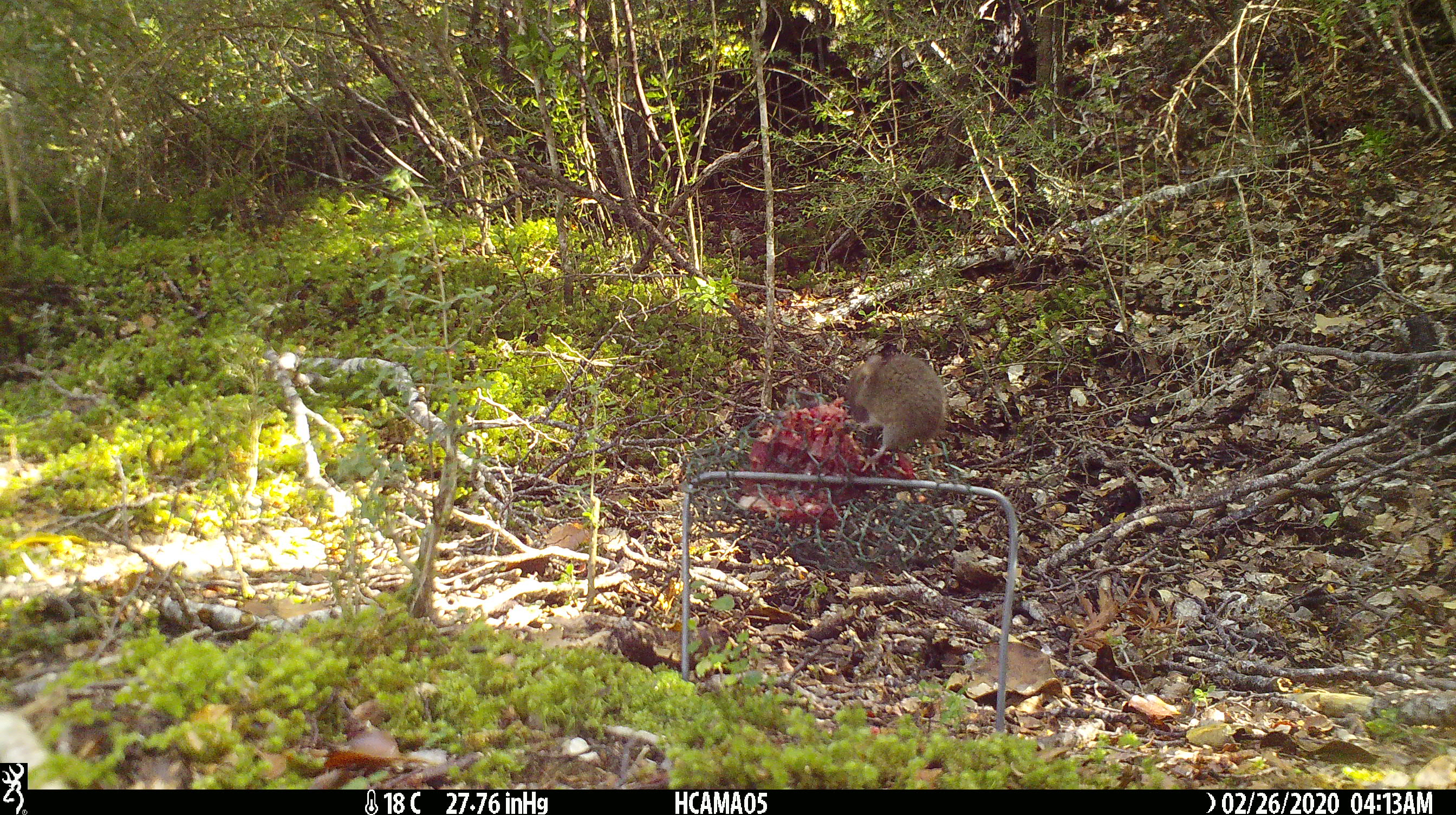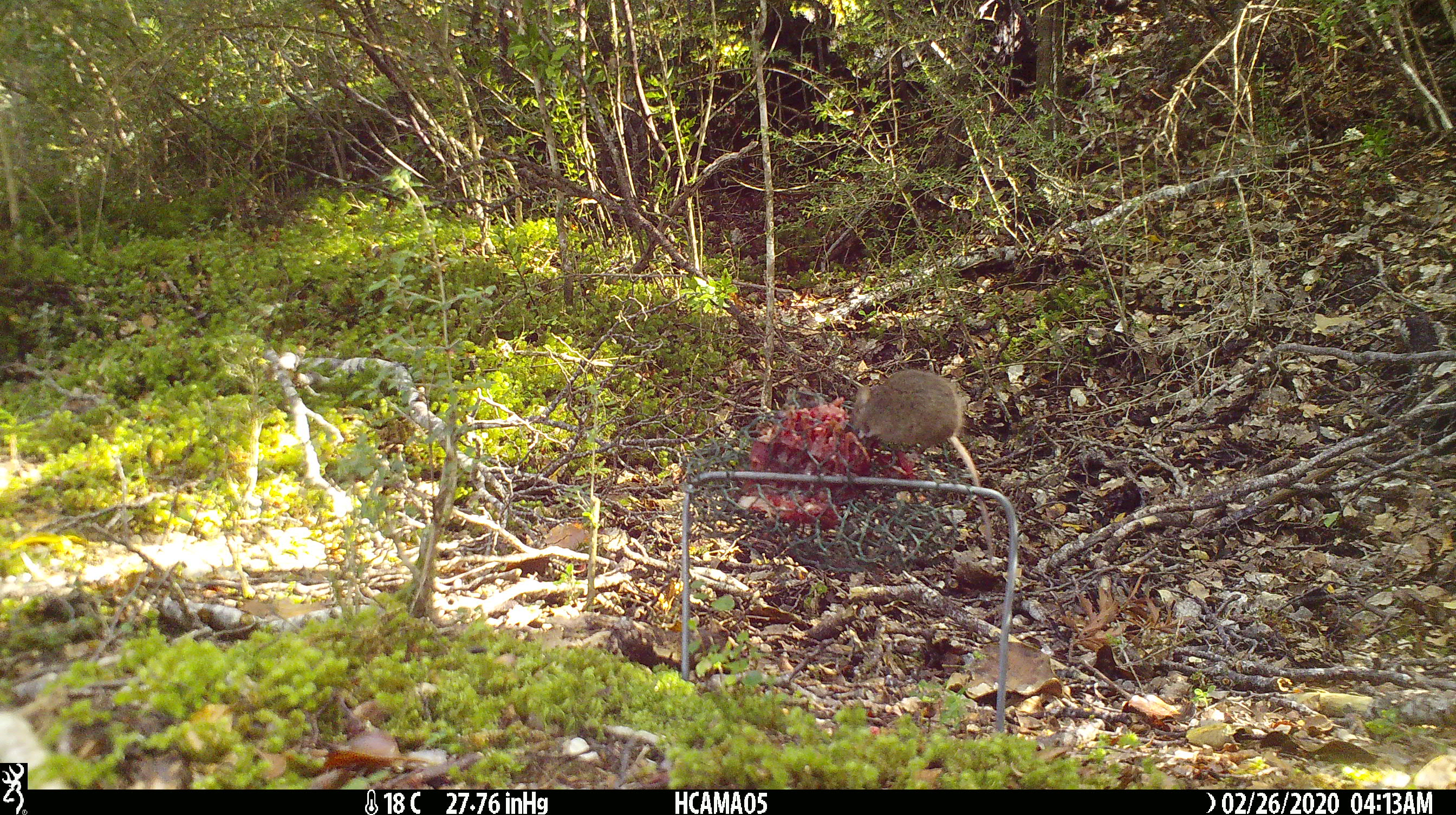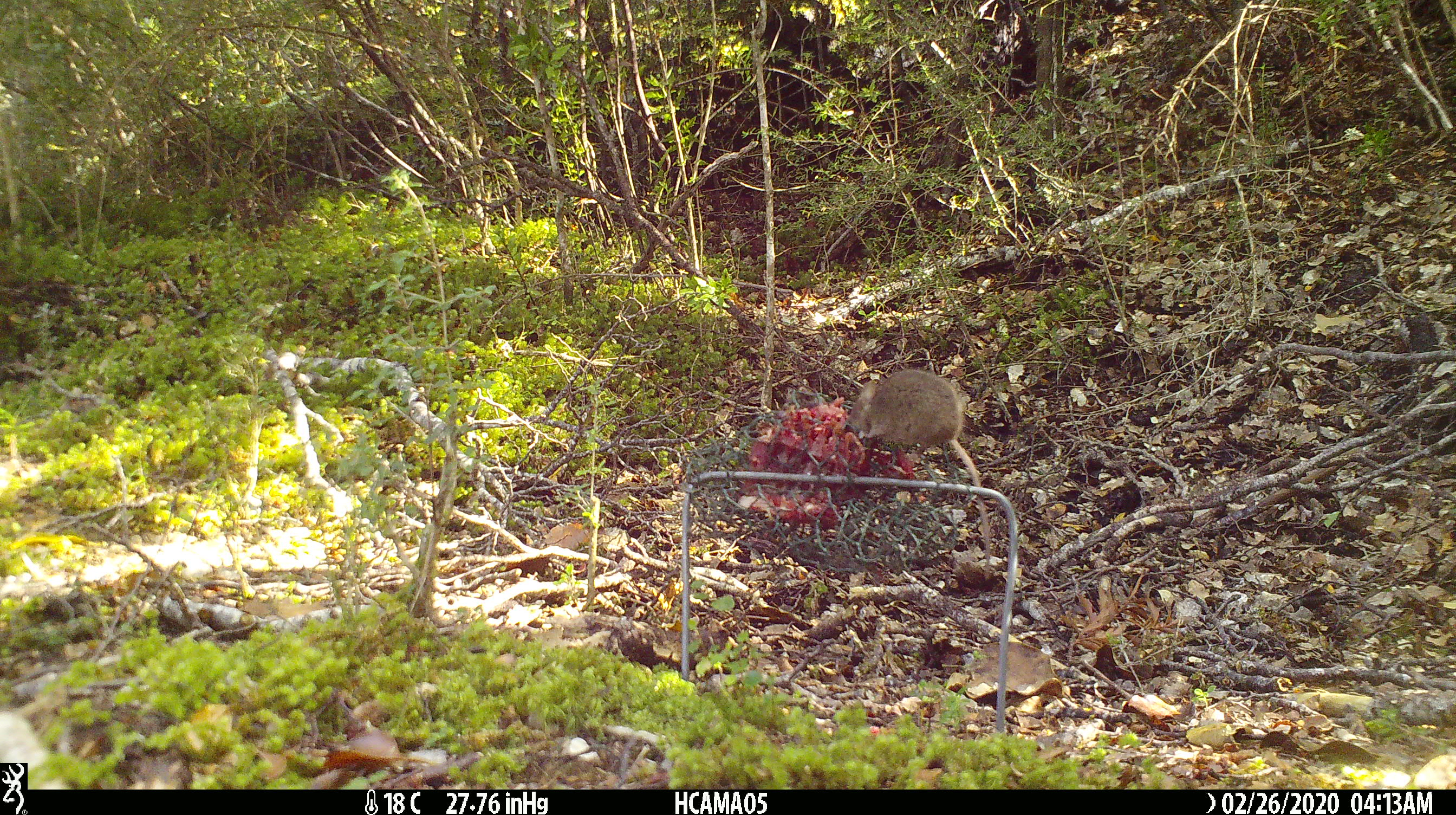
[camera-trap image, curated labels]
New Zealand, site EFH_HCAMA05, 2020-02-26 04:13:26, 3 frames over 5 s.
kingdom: Animalia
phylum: Chordata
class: Mammalia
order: Rodentia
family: Muridae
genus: Mus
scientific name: Mus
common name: mouse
Mouse (Mus).